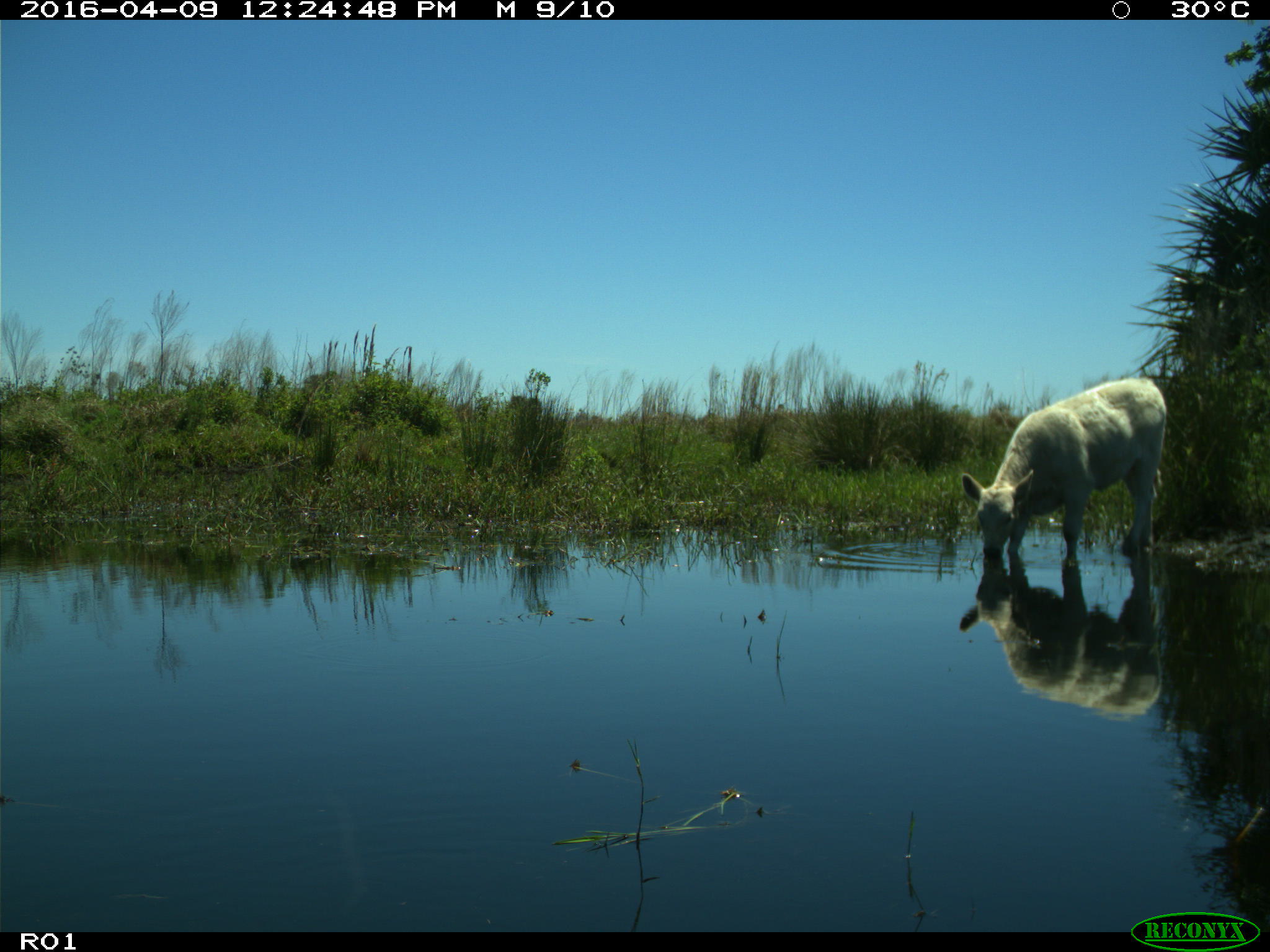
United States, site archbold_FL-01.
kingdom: Animalia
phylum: Chordata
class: Mammalia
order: Artiodactyla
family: Bovidae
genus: Bos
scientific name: Bos taurus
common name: domestic cow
Bos taurus (domestic cow).